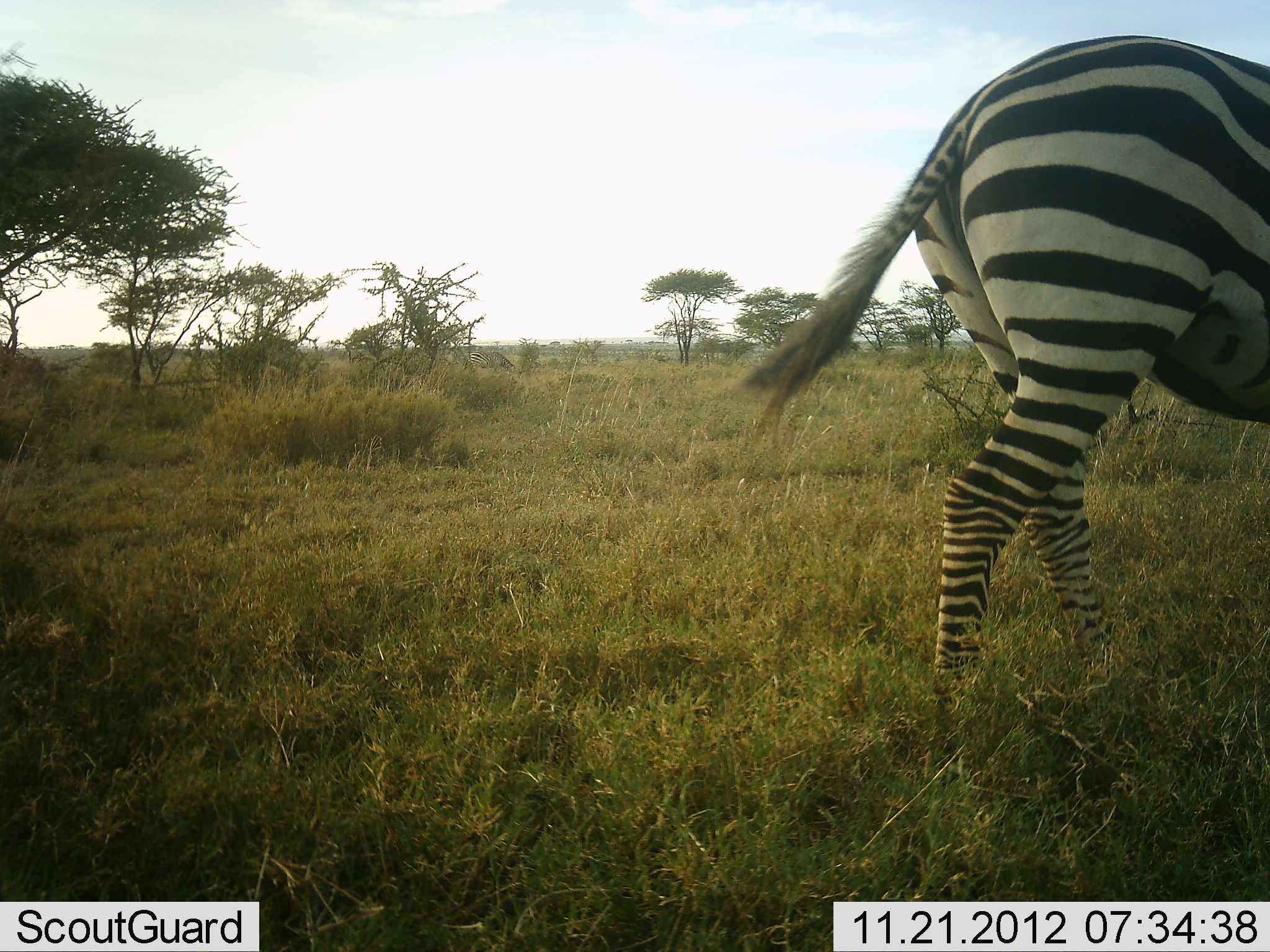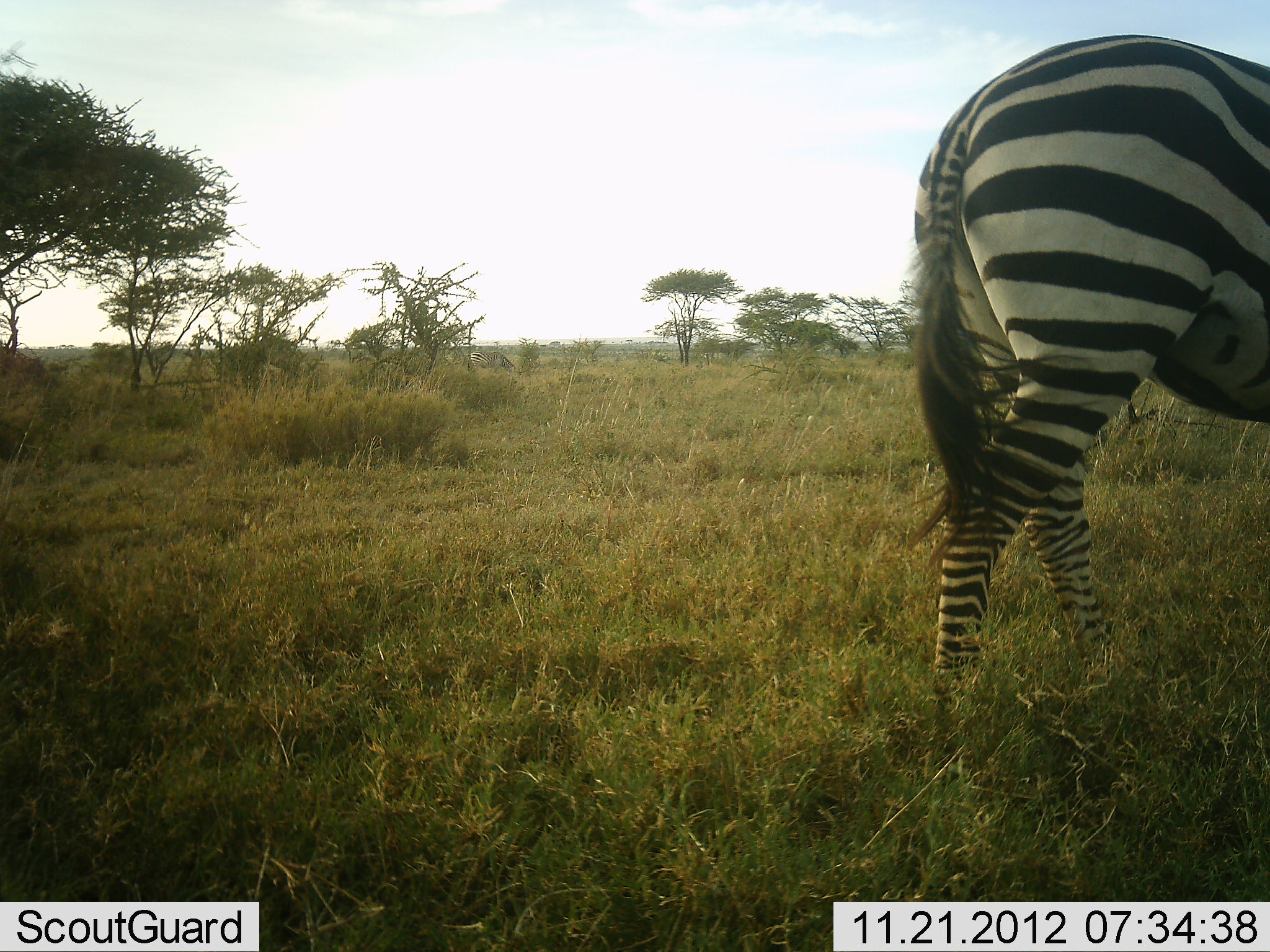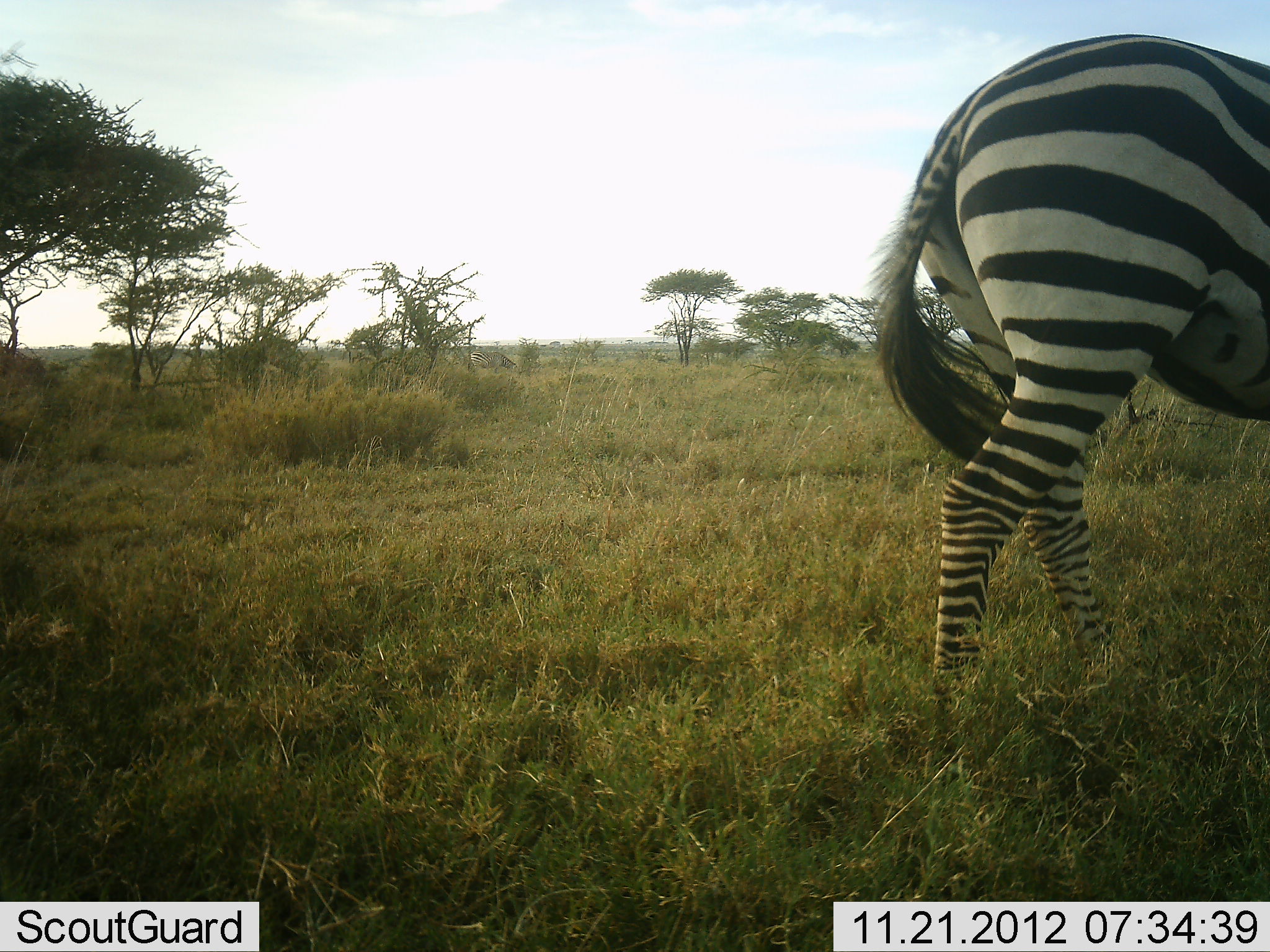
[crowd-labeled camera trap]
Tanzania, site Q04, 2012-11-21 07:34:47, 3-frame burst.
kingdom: Animalia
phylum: Chordata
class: Mammalia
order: Perissodactyla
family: Equidae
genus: Equus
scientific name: Equus quagga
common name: plains zebra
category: zebra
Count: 1.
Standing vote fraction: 90%.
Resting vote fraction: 0%.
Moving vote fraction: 10%.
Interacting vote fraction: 0%.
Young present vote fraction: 0%.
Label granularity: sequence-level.